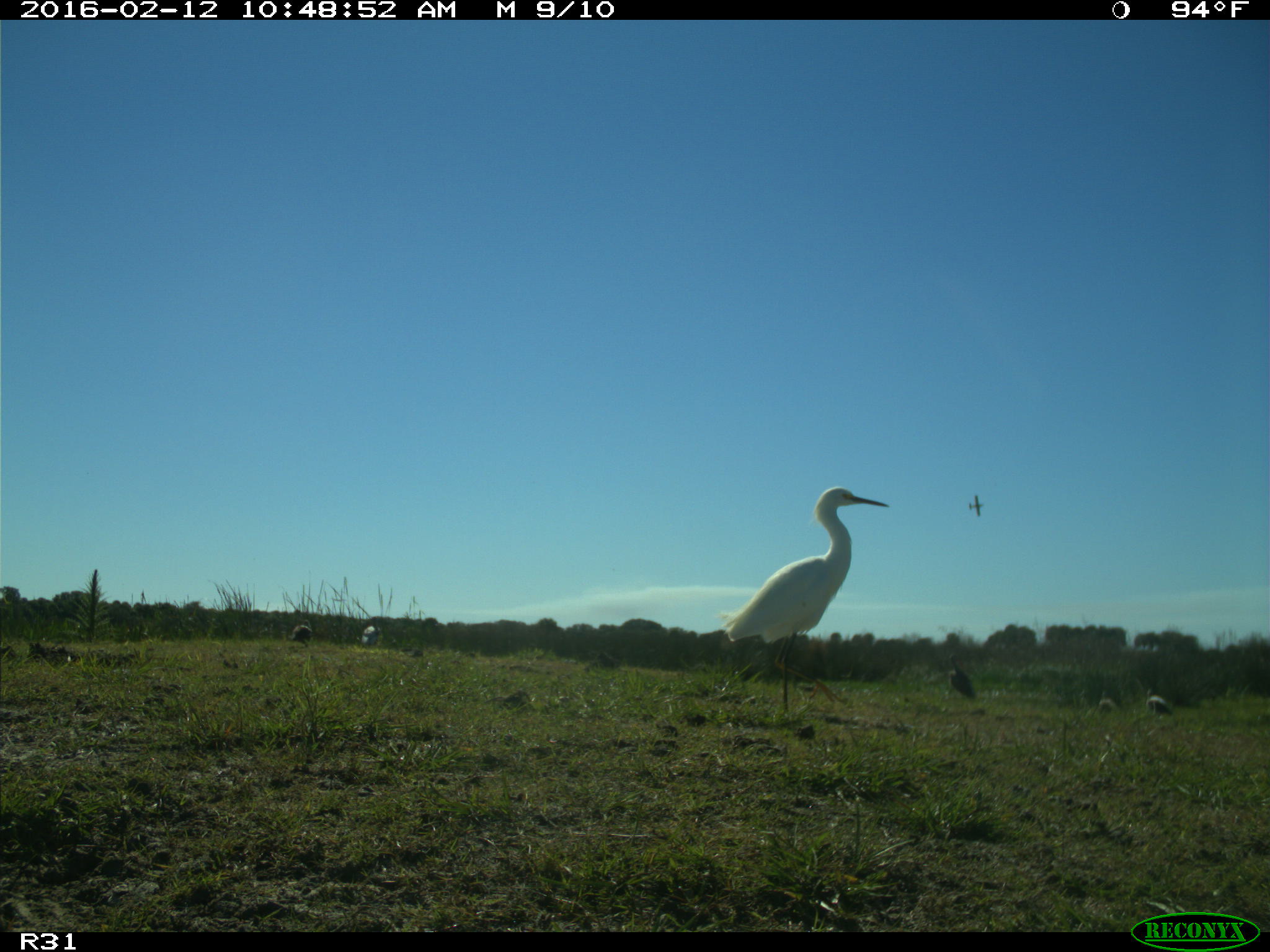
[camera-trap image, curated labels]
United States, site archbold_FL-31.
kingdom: Animalia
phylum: Chordata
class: Aves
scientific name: Aves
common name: birds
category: unidentified bird